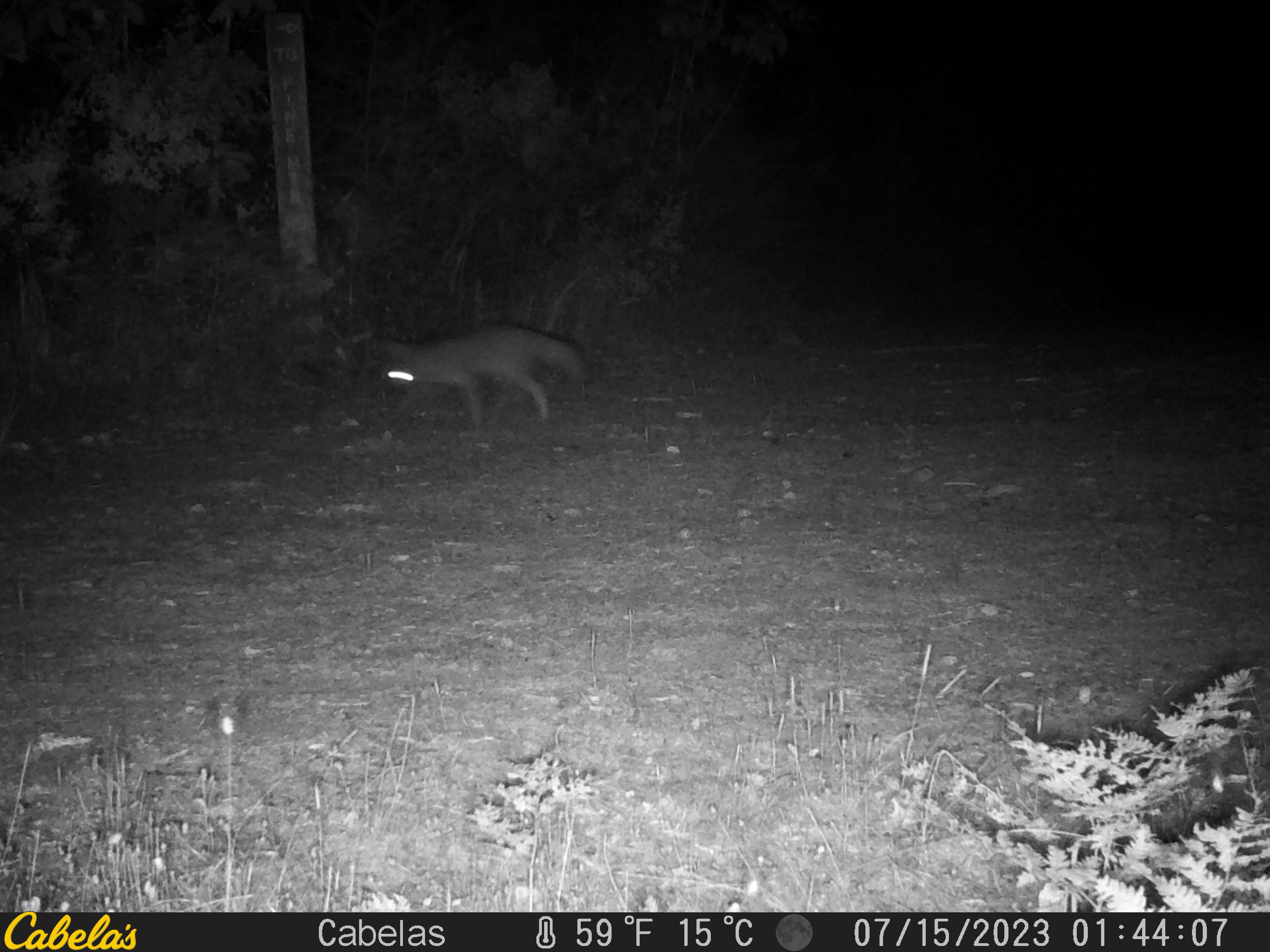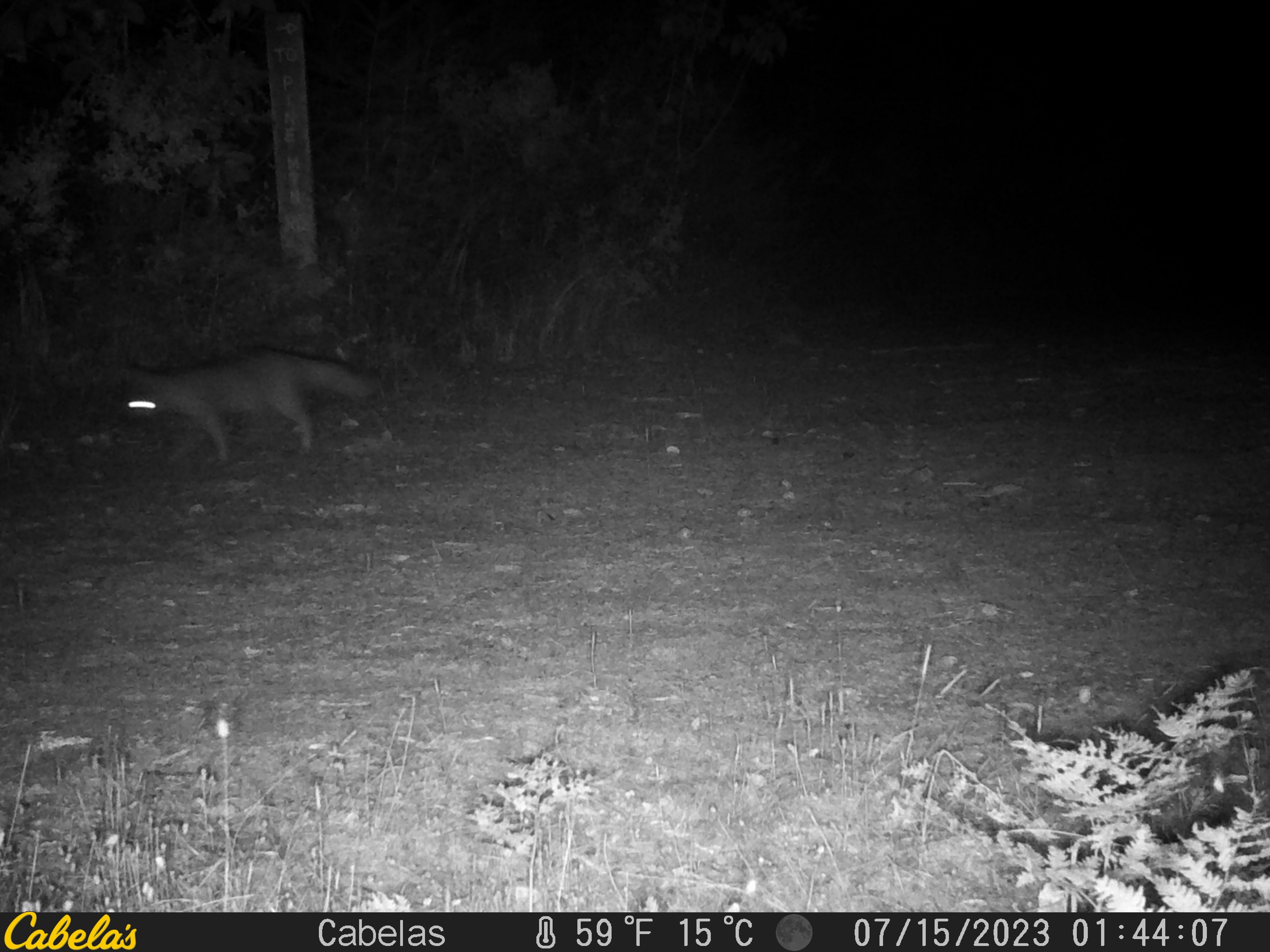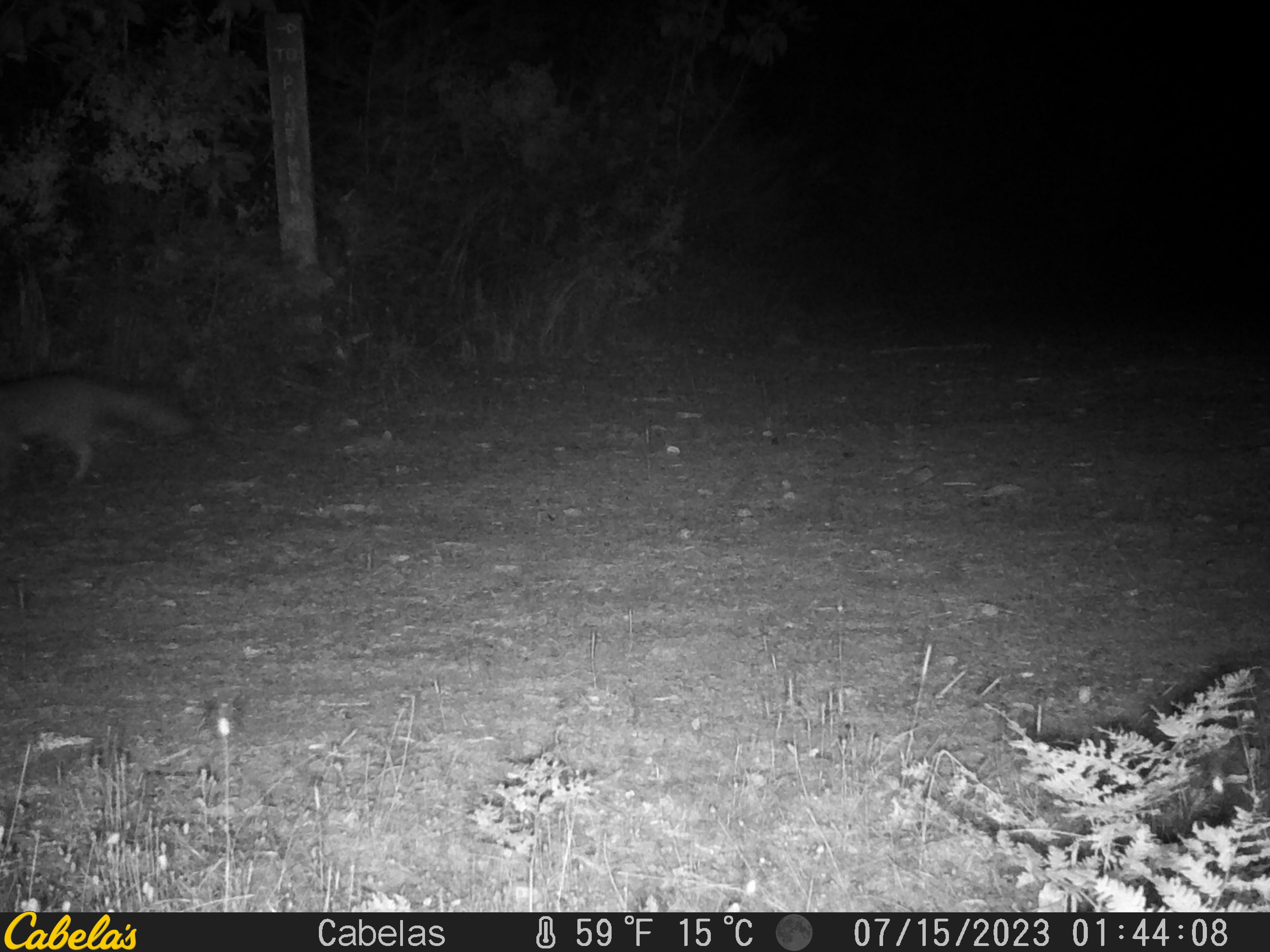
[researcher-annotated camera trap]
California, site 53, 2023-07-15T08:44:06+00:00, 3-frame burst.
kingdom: Animalia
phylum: Chordata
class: Mammalia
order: Carnivora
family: Canidae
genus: Urocyon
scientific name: Urocyon cinereoargenteus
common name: gray fox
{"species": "gray fox (Urocyon cinereoargenteus)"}